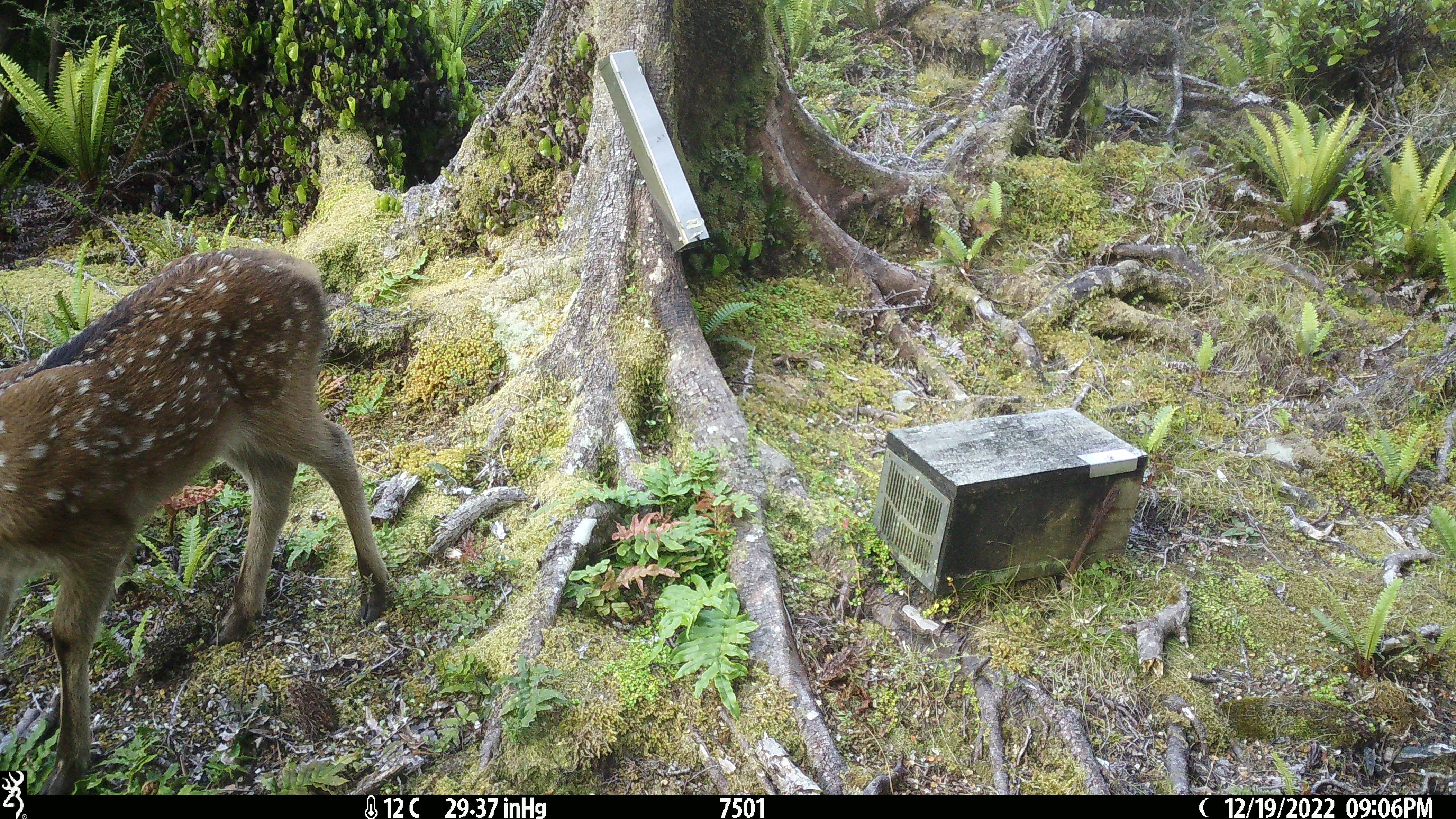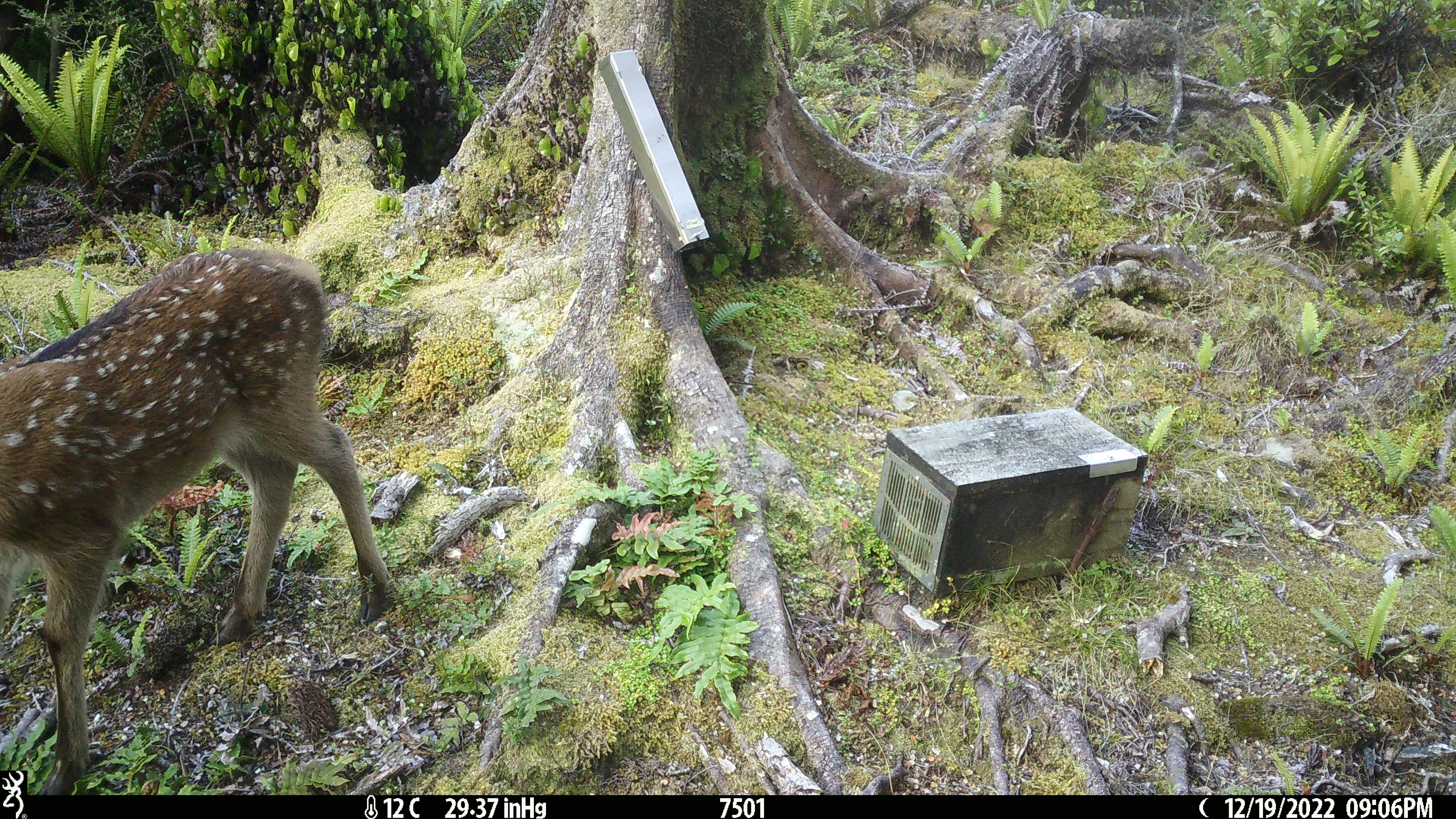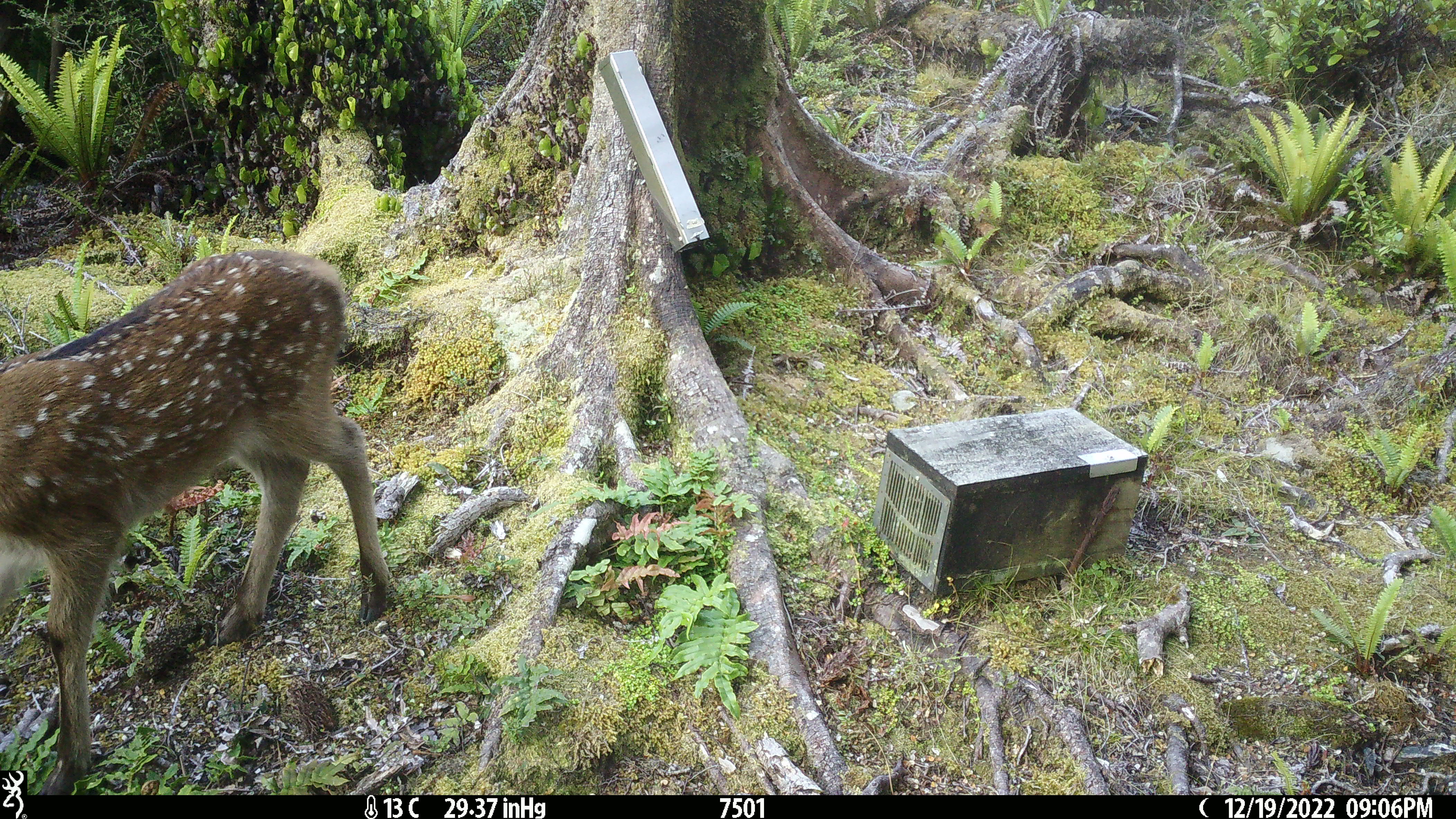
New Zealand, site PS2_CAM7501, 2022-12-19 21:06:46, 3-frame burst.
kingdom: Animalia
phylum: Chordata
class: Mammalia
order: Artiodactyla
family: Cervidae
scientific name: Cervidae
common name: deer